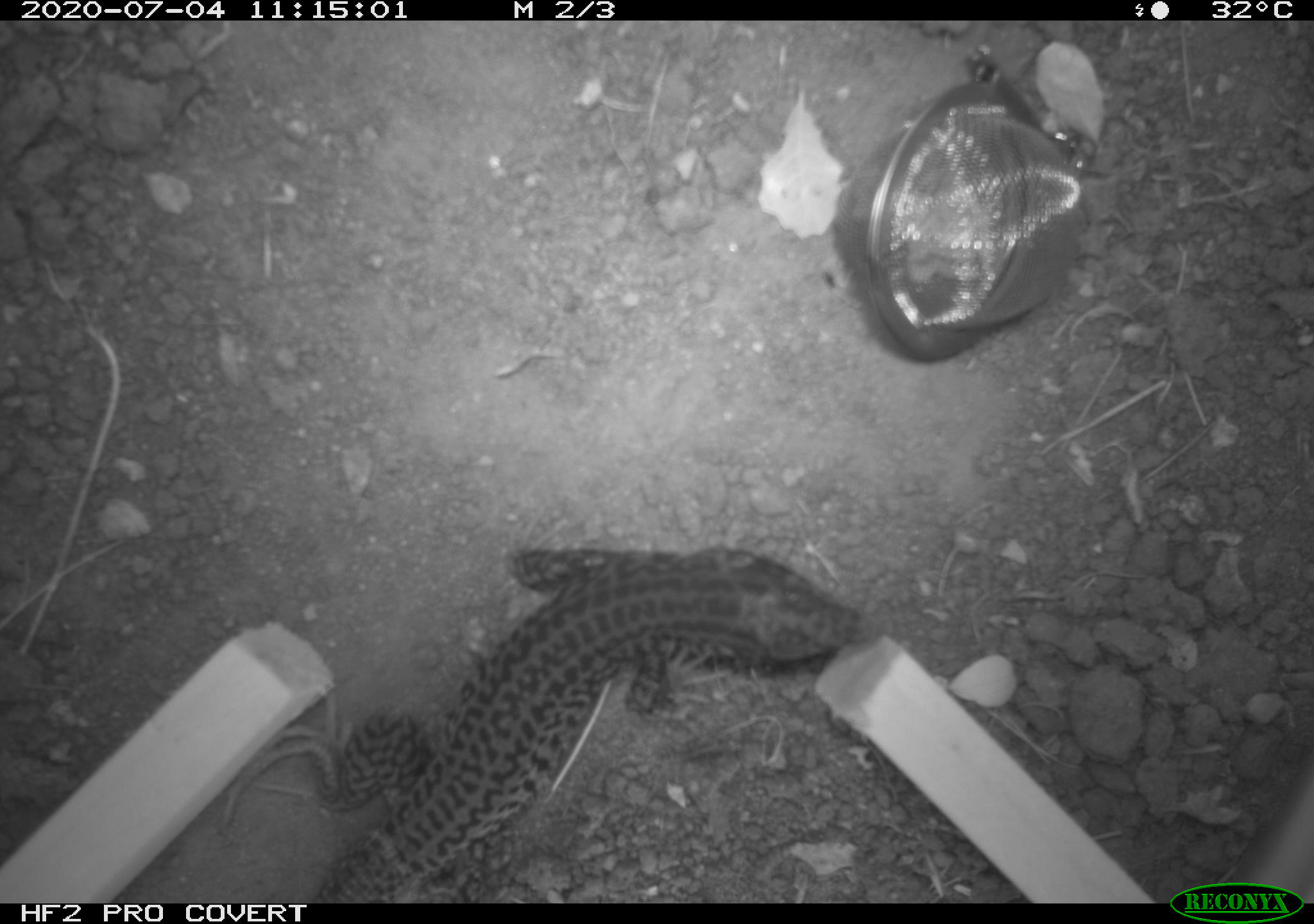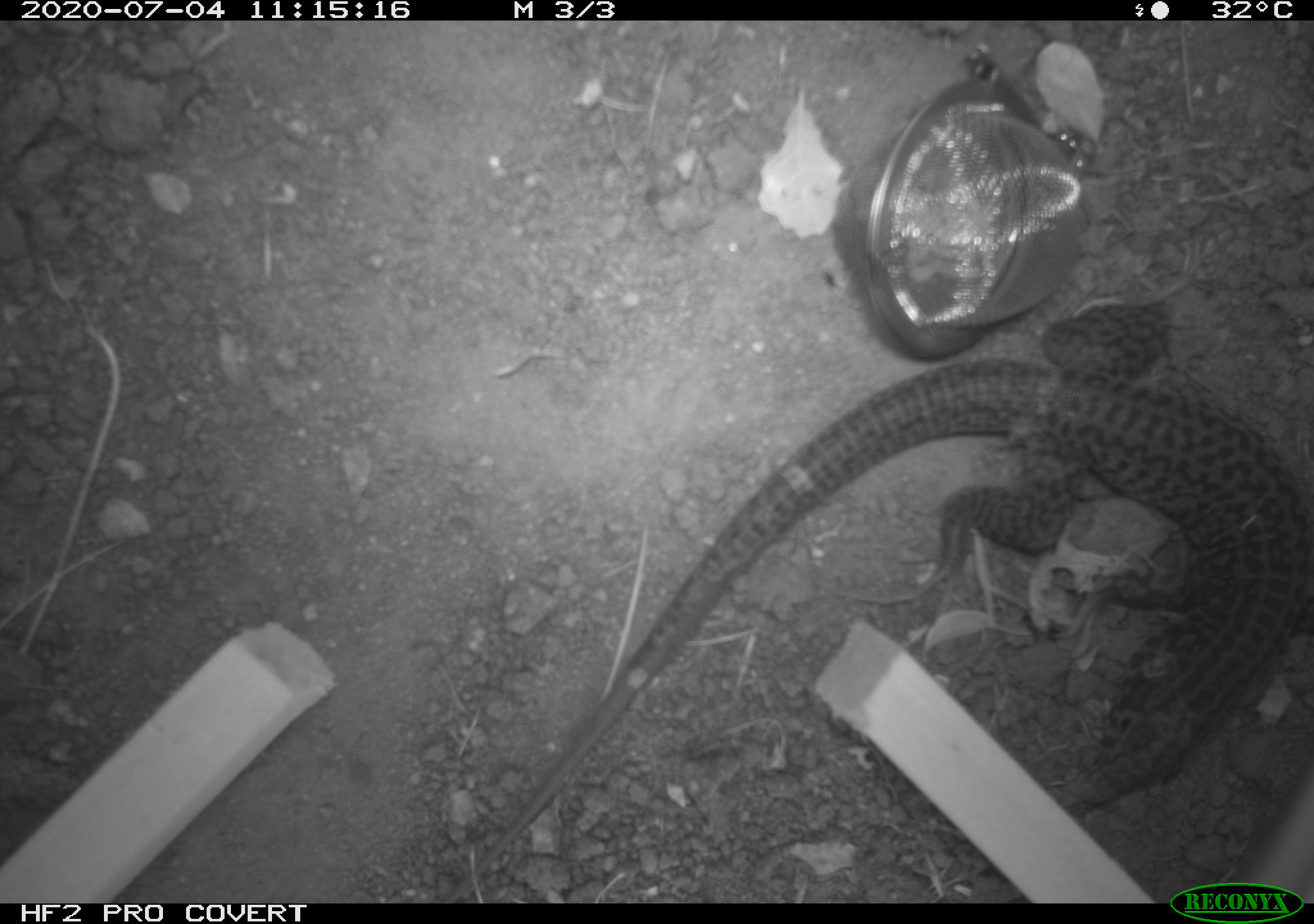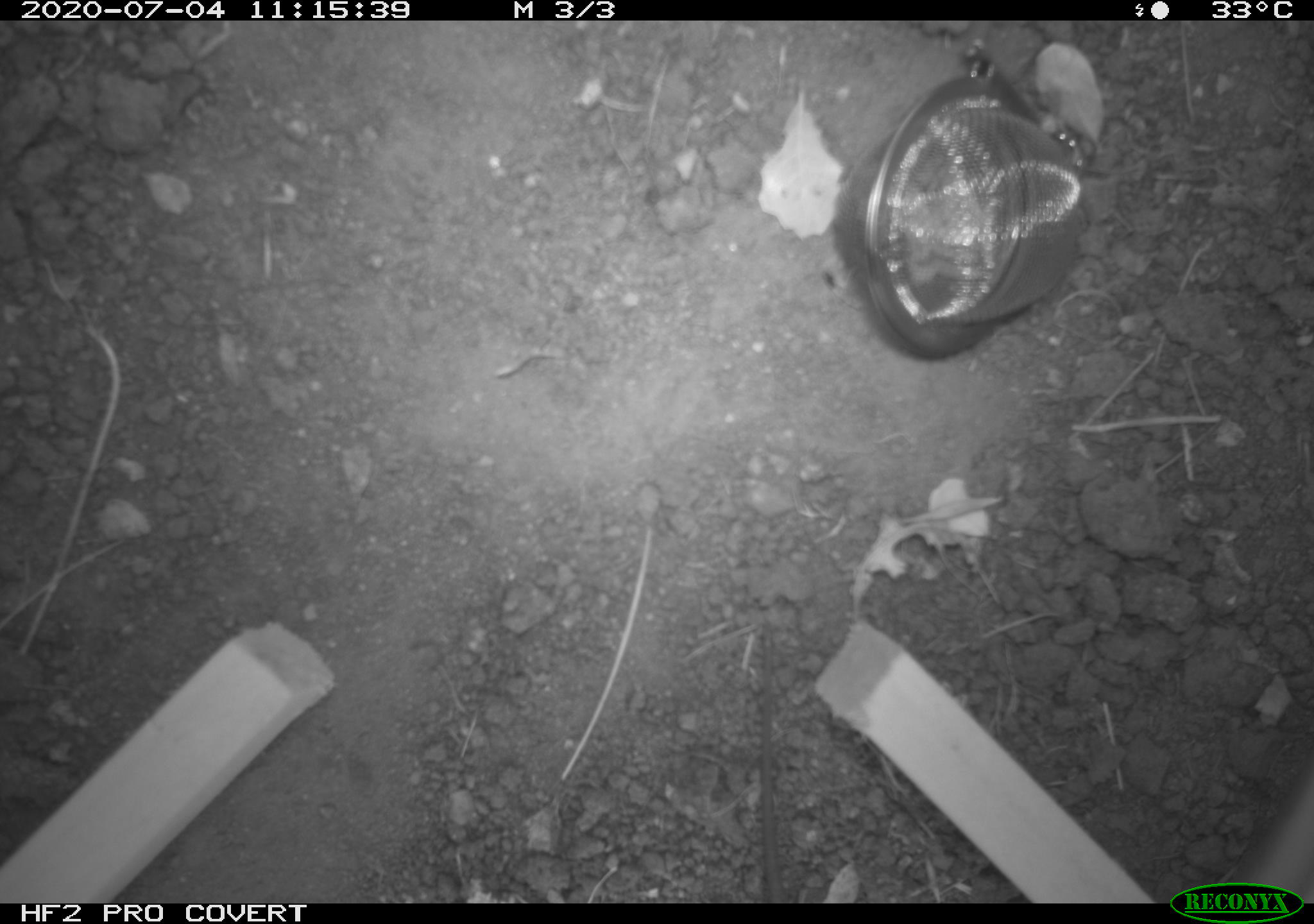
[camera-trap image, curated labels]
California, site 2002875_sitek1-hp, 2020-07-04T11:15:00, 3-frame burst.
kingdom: Animalia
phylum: Chordata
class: Reptilia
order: Squamata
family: Teiidae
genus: Aspidoscelis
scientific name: Aspidoscelis tigris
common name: western whiptail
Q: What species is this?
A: Western whiptail (Aspidoscelis tigris).